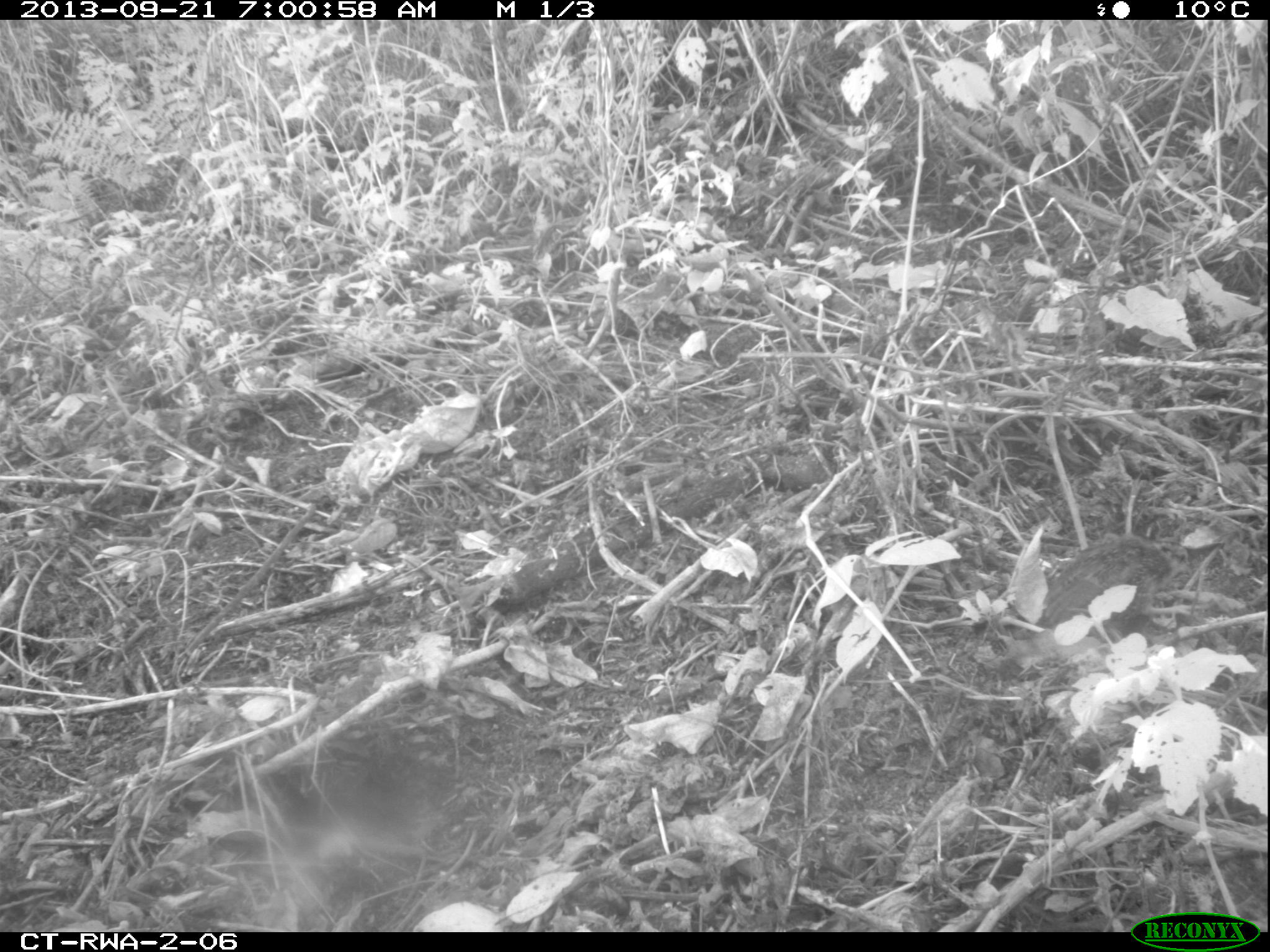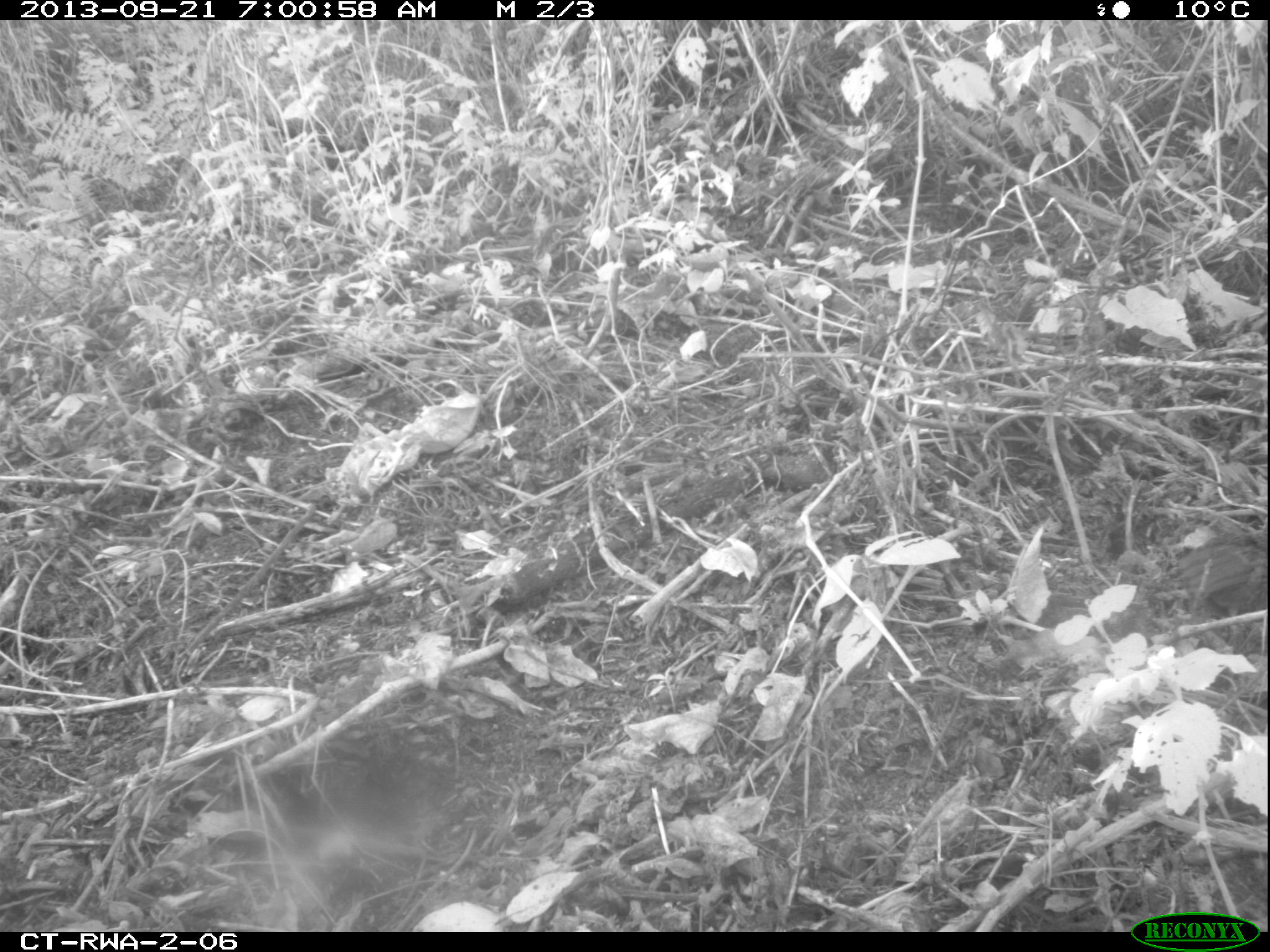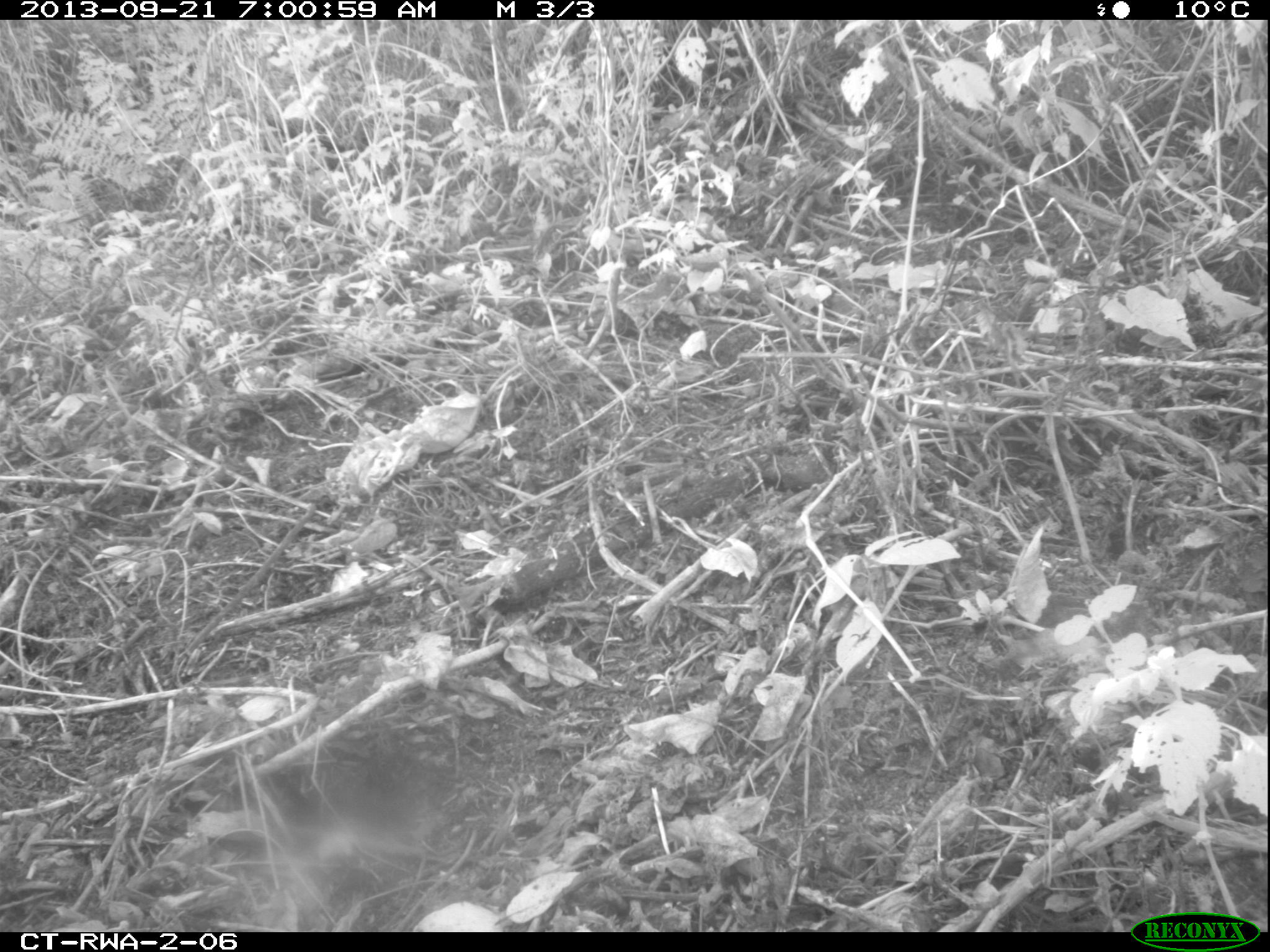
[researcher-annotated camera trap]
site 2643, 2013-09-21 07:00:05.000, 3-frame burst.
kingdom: Animalia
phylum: Chordata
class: Aves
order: Galliformes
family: Phasianidae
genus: Pternistis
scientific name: Pternistis nobilis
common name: handsome francolin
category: francolinus nobilis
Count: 5.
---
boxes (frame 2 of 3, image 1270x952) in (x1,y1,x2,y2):
francolinus nobilis: (1180,530,1264,622)